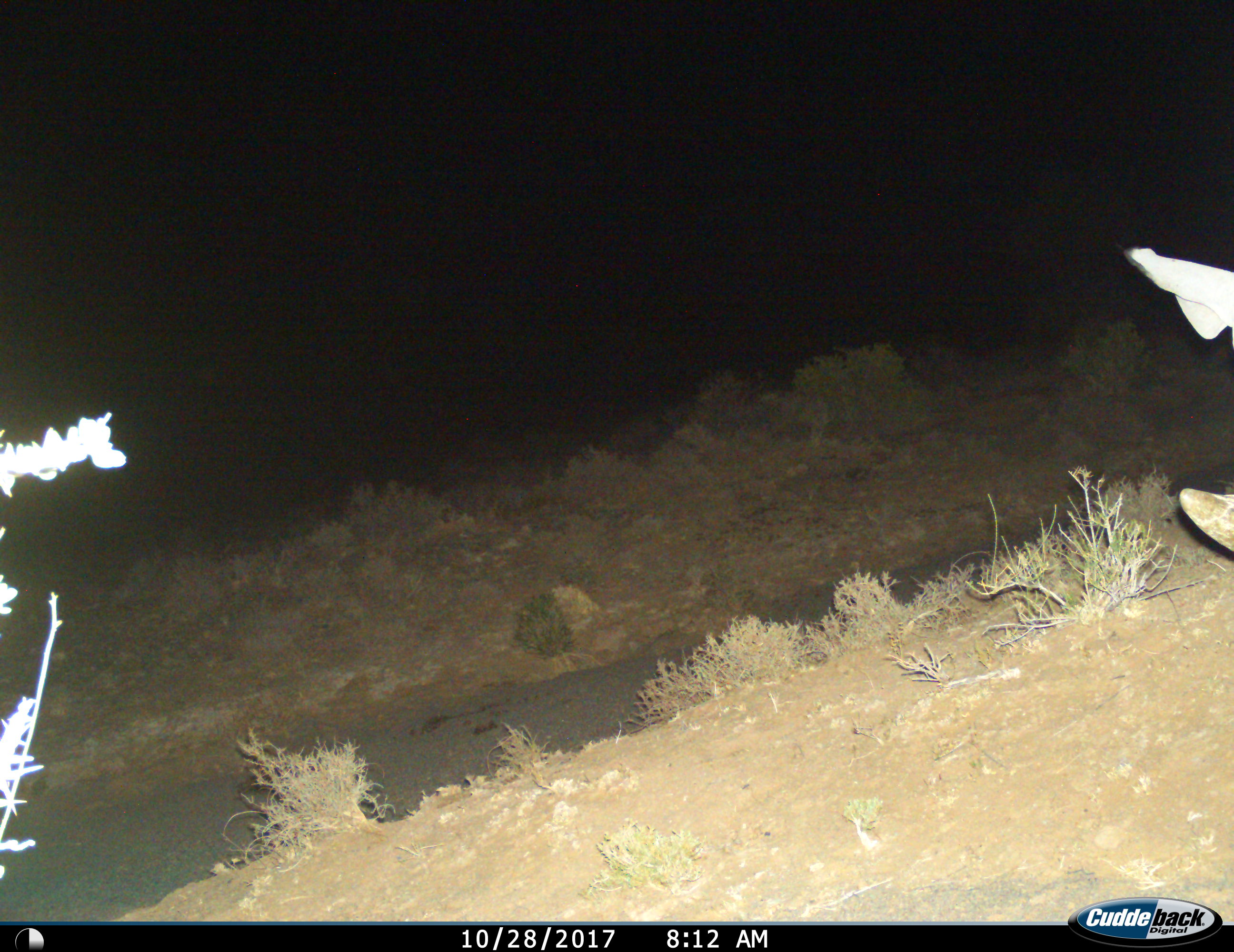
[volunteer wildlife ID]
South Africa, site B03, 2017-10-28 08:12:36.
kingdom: Animalia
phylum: Chordata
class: Mammalia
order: Artiodactyla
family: Bovidae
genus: Tragelaphus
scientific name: Tragelaphus strepsiceros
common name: greater kudu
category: kudu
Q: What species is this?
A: Kudu (greater kudu) (Tragelaphus strepsiceros).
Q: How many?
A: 1.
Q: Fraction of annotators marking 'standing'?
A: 50%.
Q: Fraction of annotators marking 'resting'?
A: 50%.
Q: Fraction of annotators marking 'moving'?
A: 50%.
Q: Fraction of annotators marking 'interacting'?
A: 0%.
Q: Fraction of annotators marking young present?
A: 0%.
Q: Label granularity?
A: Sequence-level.